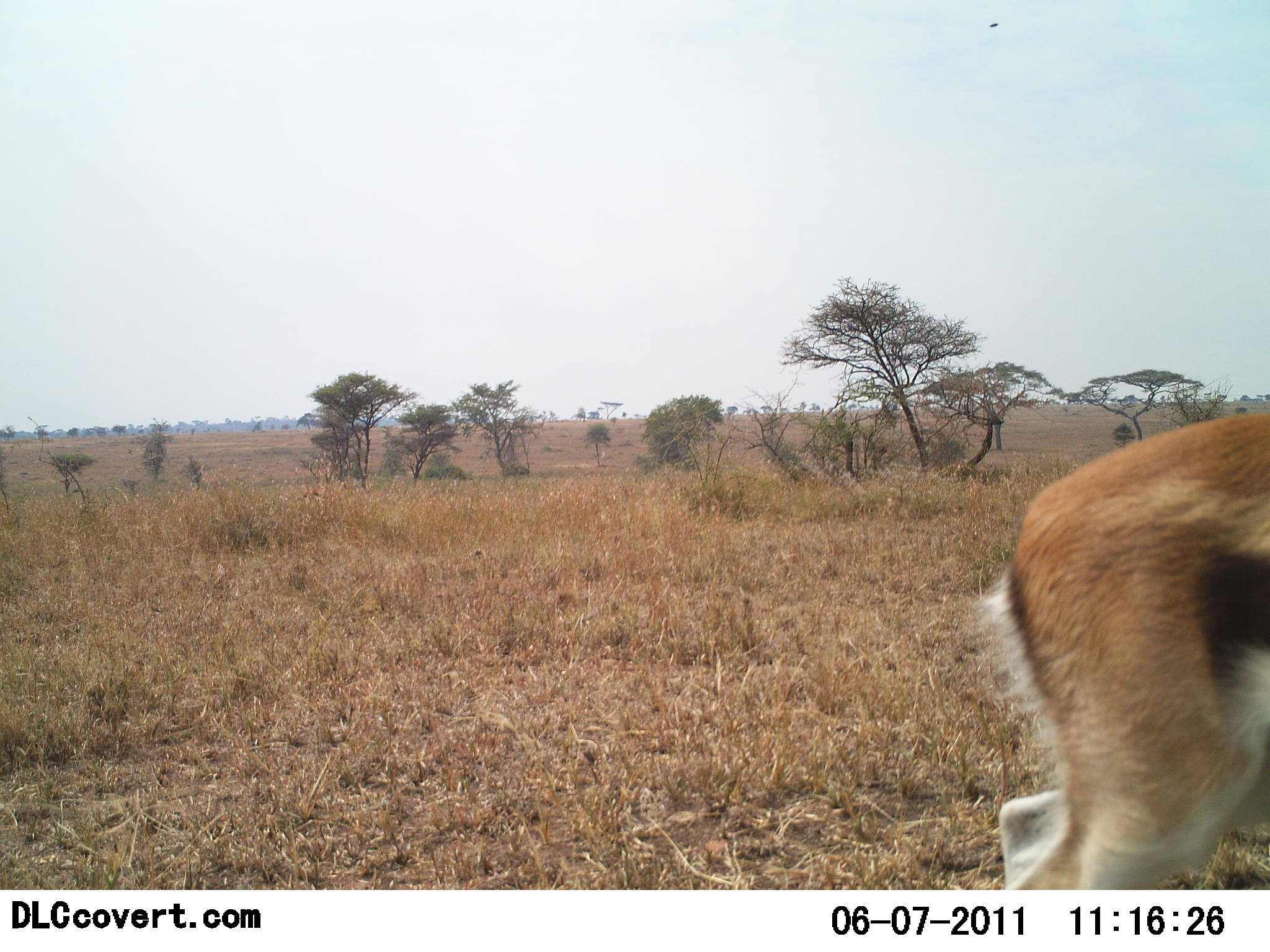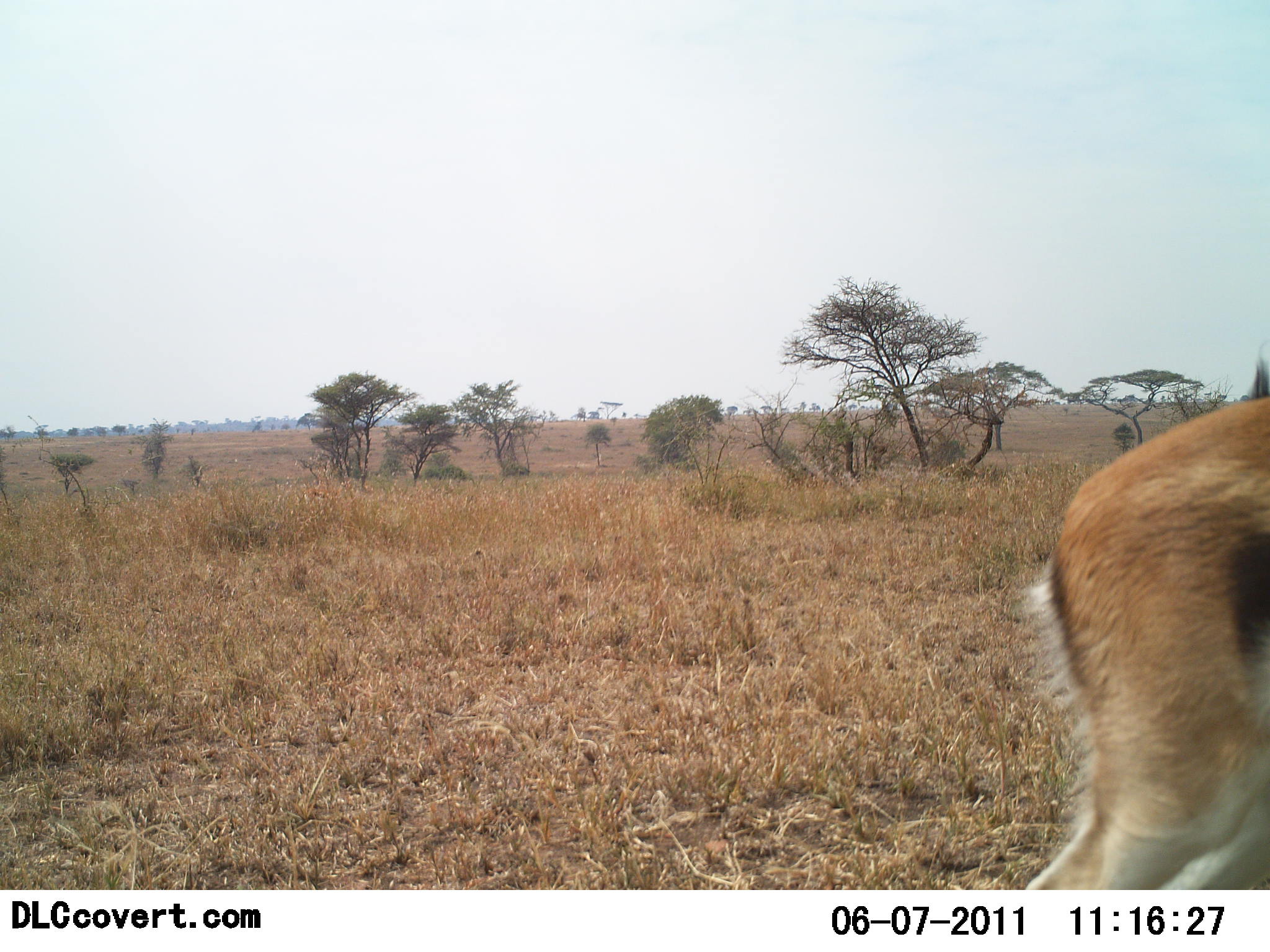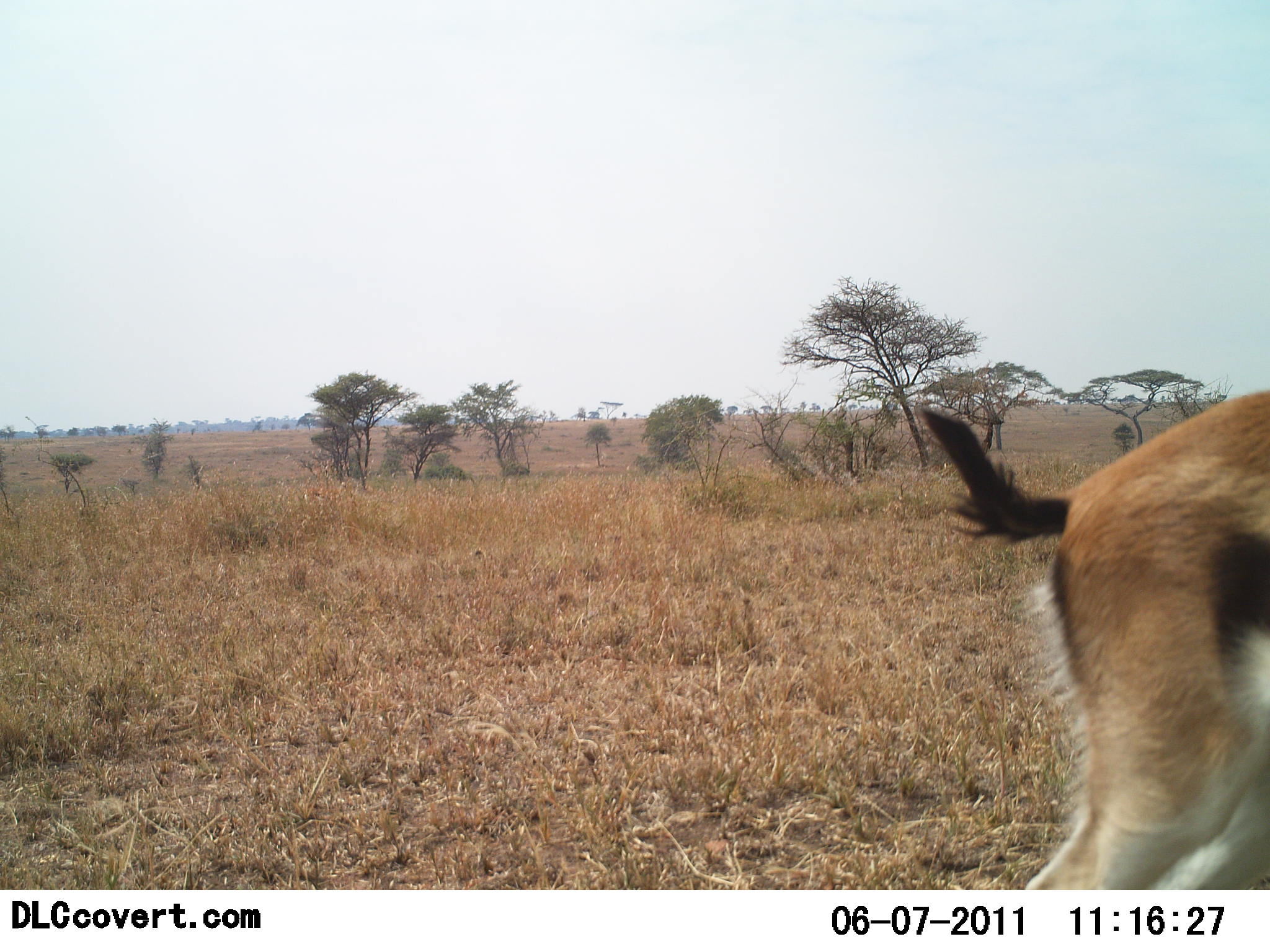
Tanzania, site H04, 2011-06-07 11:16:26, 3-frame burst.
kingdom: Animalia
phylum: Chordata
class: Mammalia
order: Artiodactyla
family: Bovidae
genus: Eudorcas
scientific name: Eudorcas thomsonii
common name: thomson's gazelle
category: gazellethomsons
Gazellethomsons (thomson's gazelle) (Eudorcas thomsonii), count 1. Behavior (volunteer vote fractions): standing 73%, resting 0%, moving 27%, interacting 9%. Young present (vote fraction): 0%. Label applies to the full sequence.